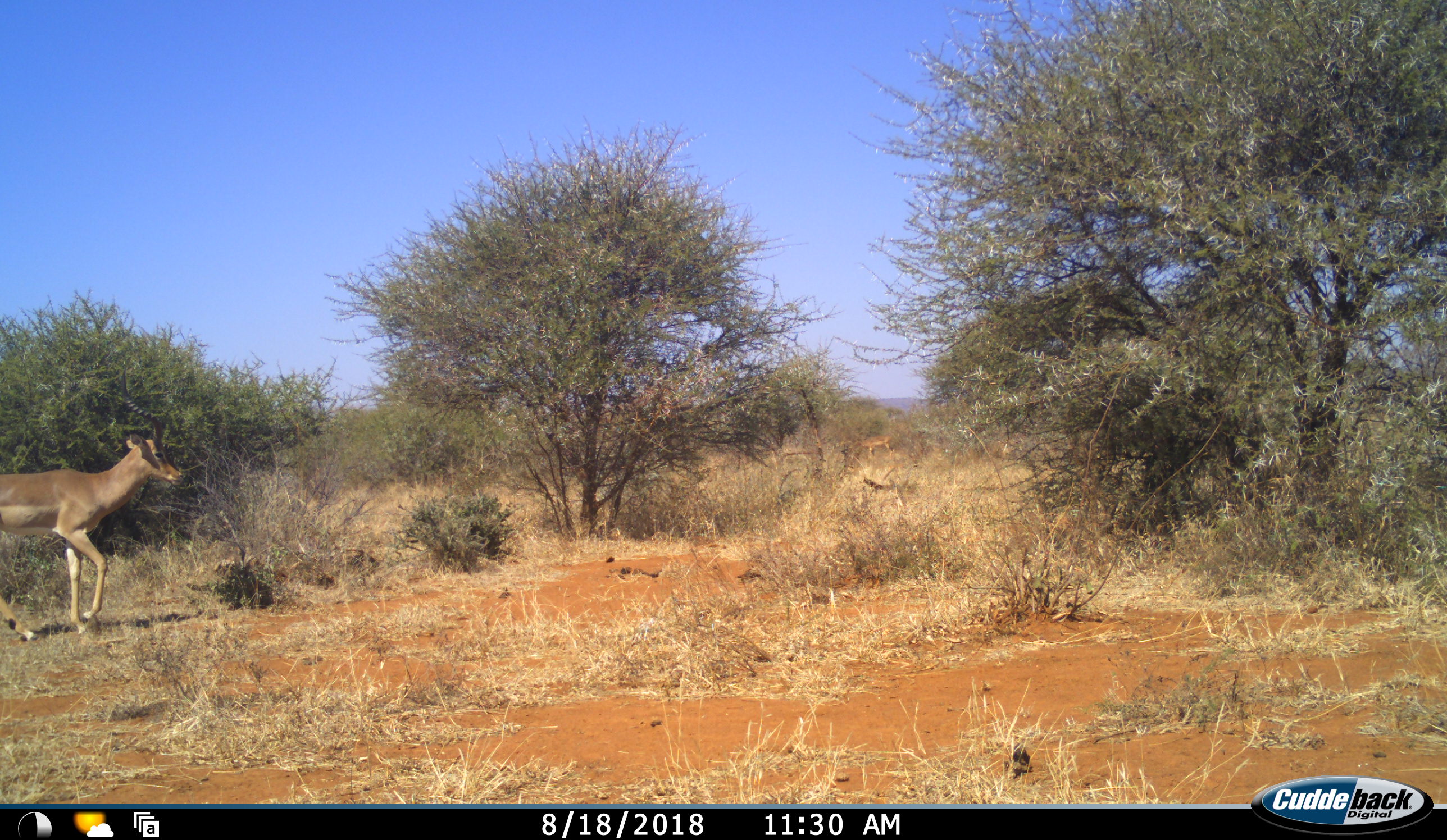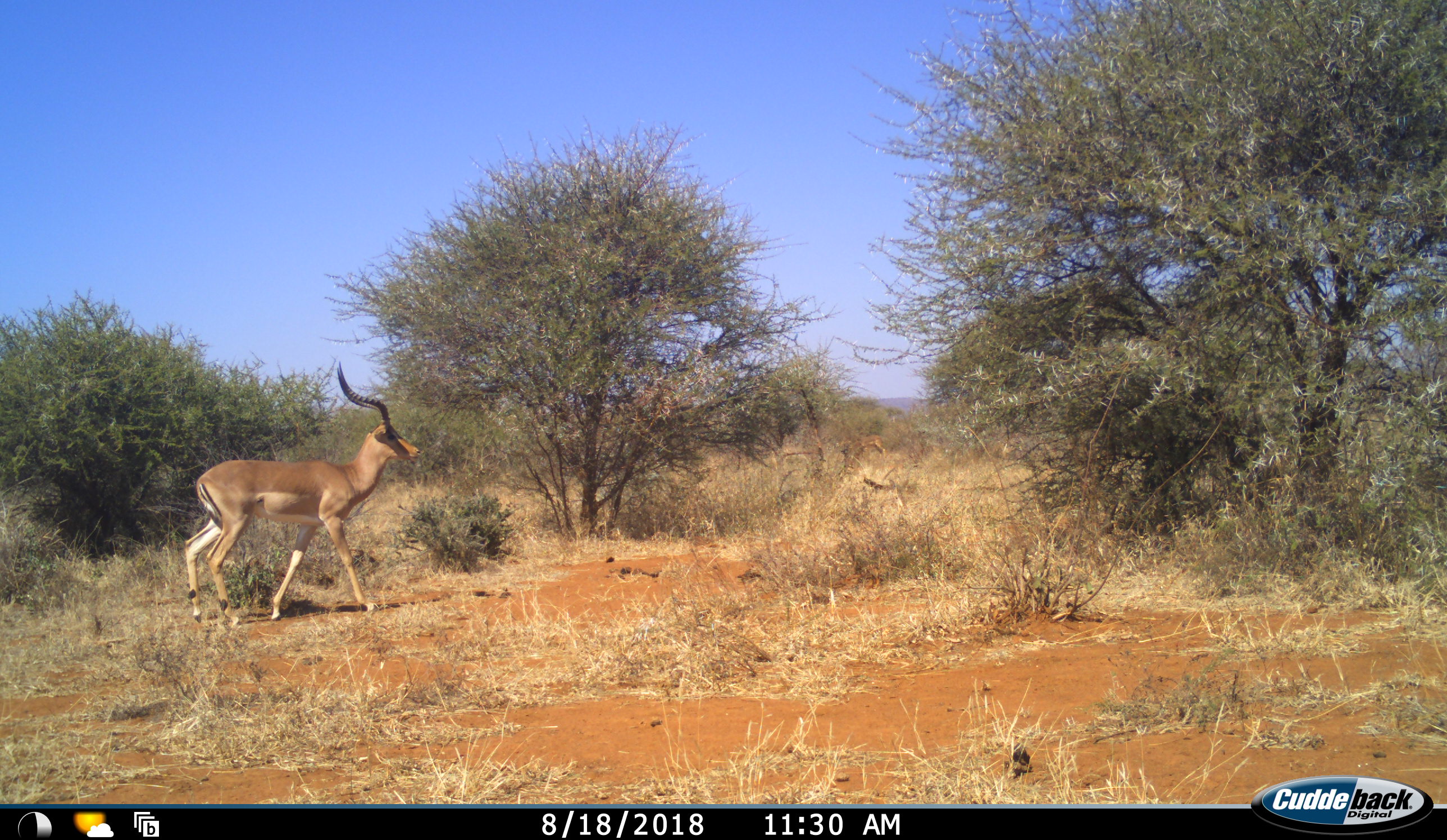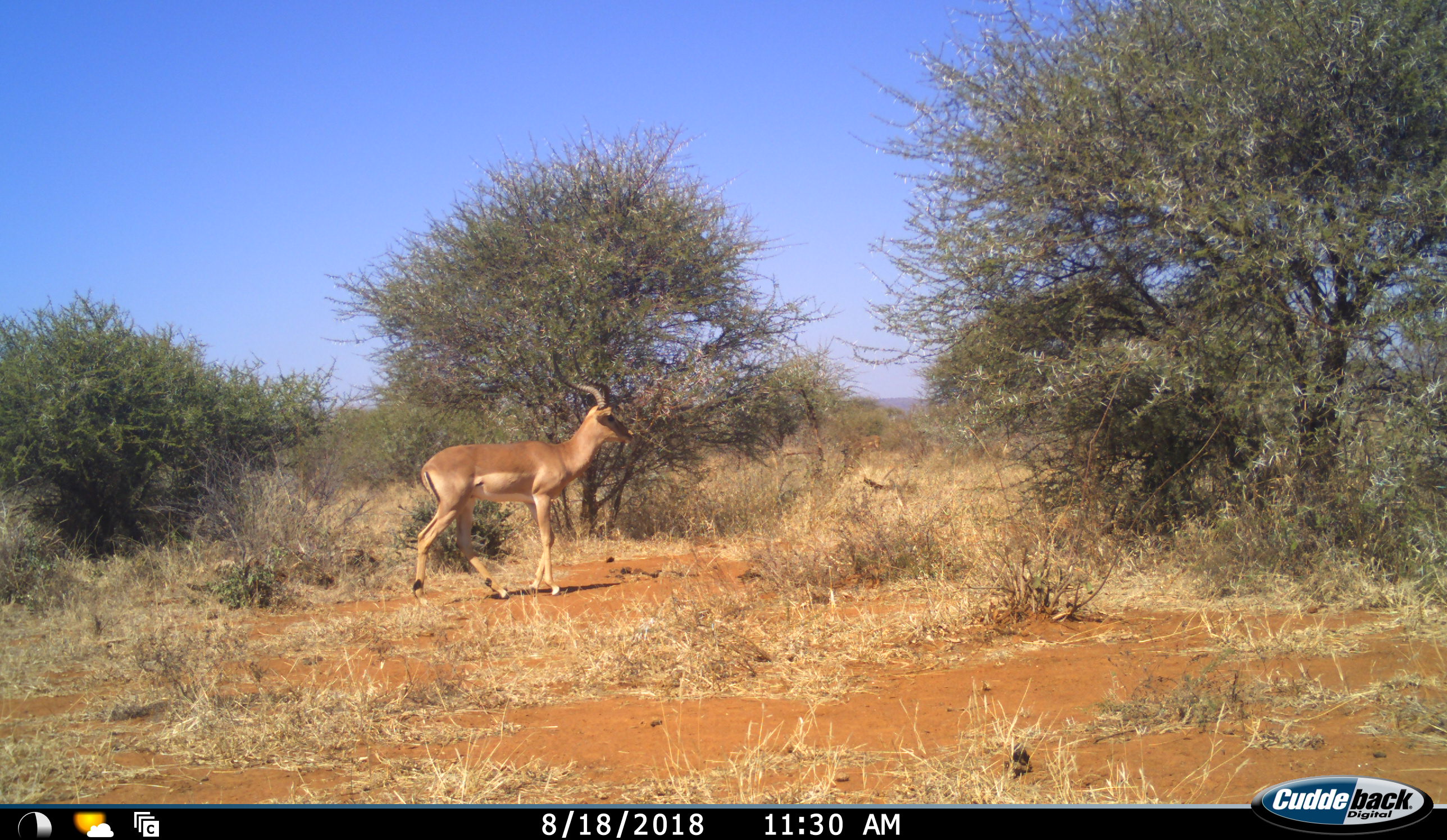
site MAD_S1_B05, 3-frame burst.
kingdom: Animalia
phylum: Chordata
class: Mammalia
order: Artiodactyla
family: Bovidae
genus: Aepyceros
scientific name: Aepyceros melampus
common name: impala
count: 1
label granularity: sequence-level